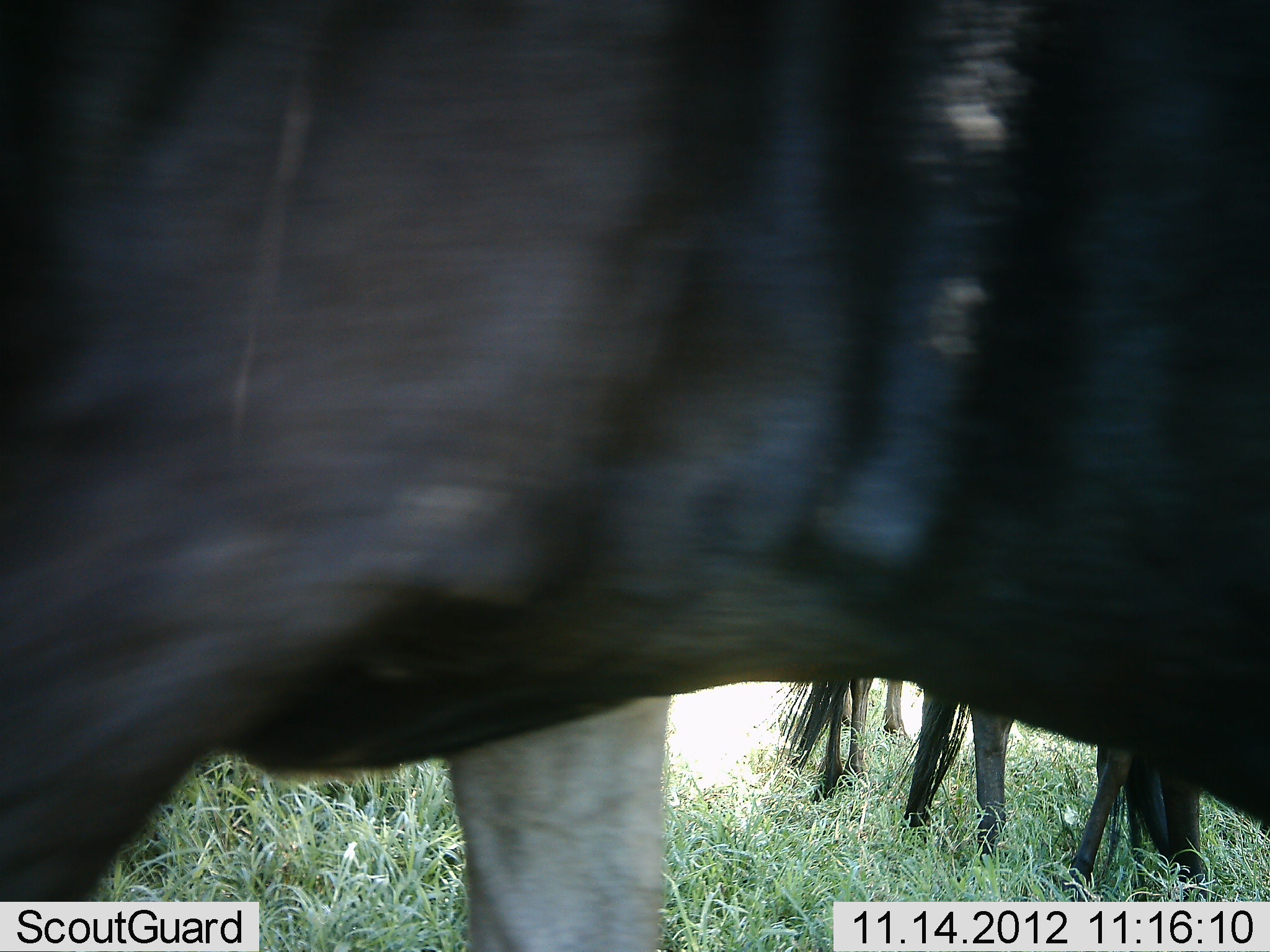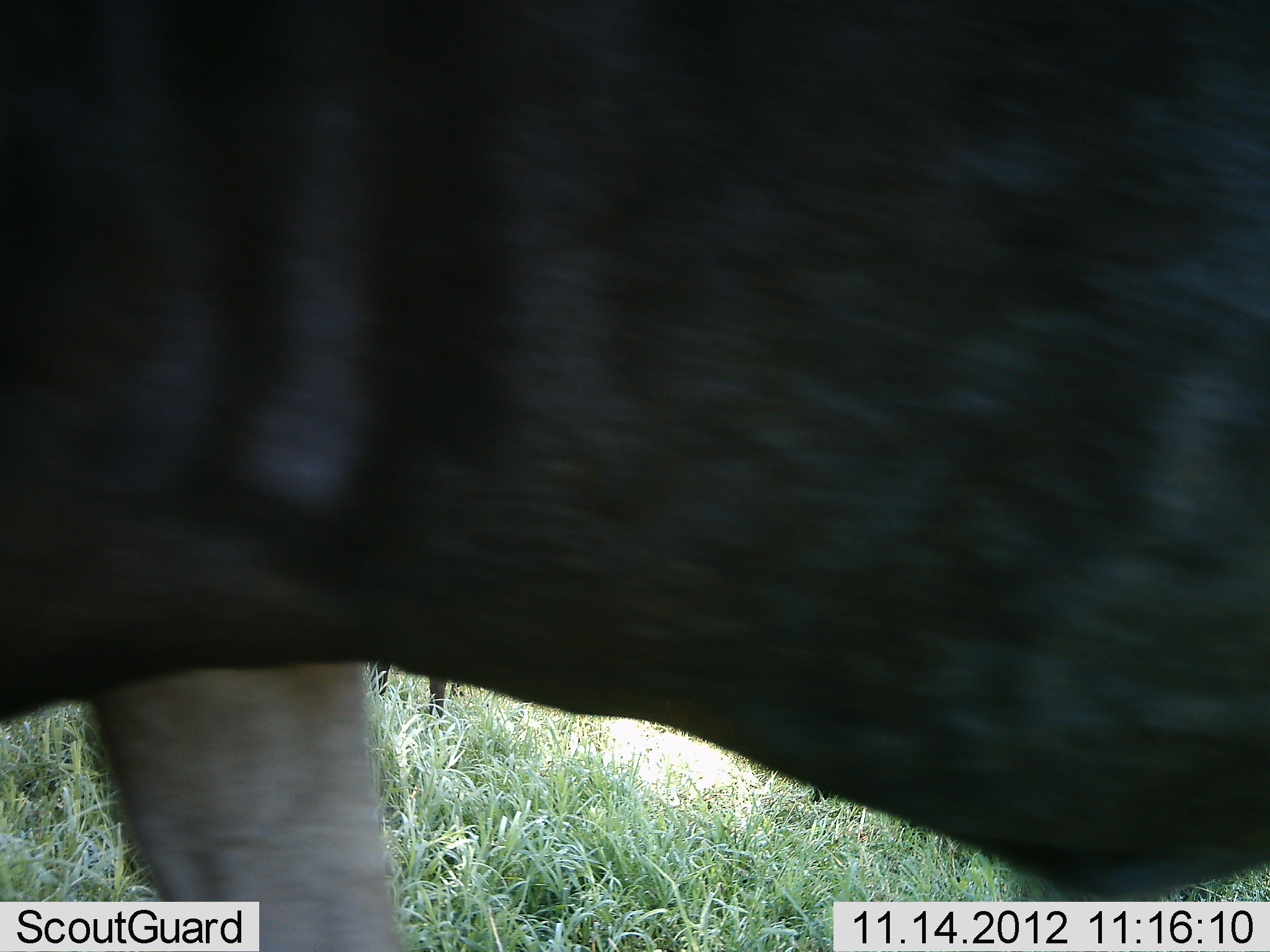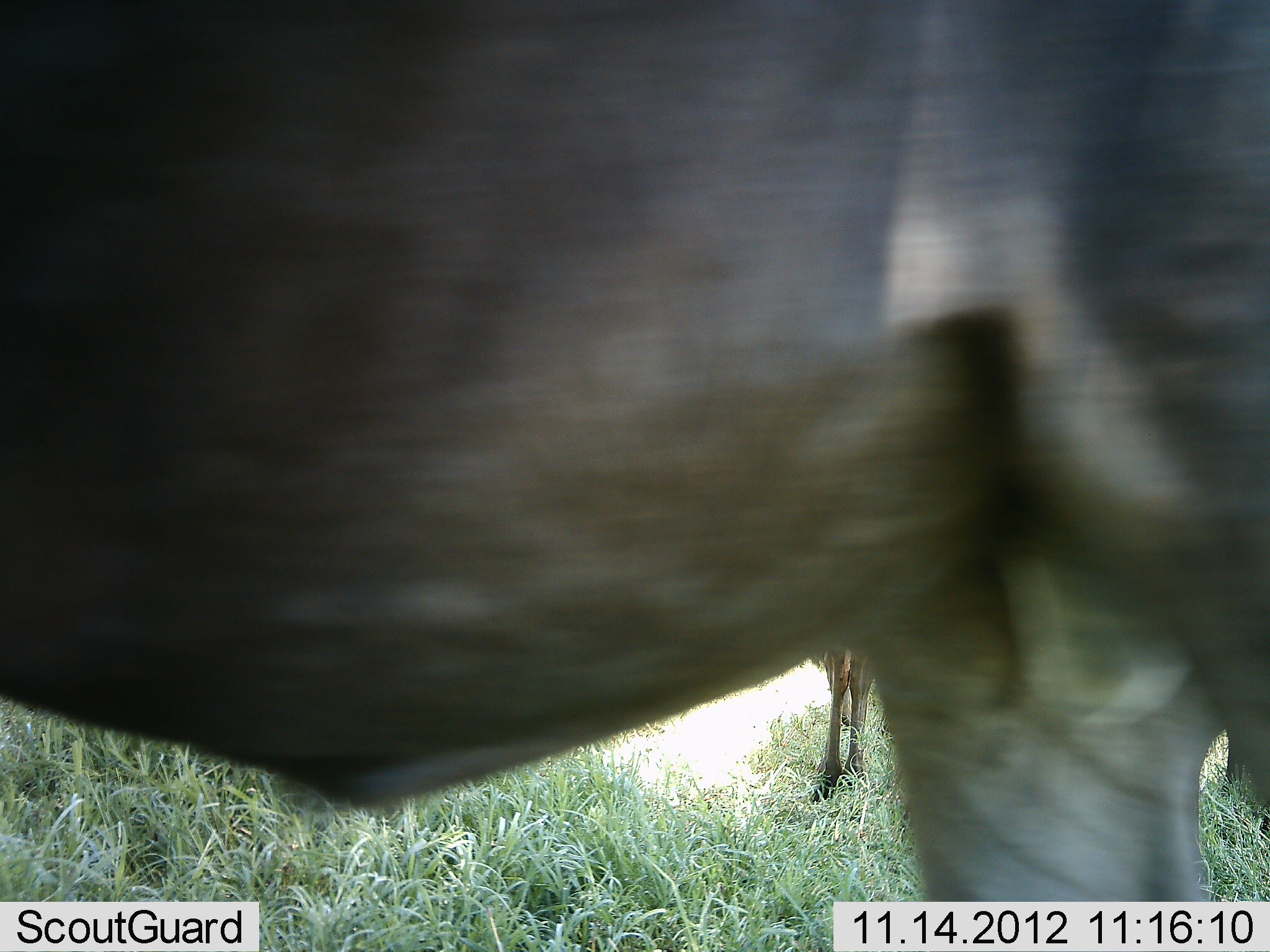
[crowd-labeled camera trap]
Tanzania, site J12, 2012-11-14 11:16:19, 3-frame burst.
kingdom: Animalia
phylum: Chordata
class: Mammalia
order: Artiodactyla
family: Bovidae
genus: Connochaetes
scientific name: Connochaetes taurinus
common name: blue wildebeest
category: wildebeest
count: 3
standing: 90%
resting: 0%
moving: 60%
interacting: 0%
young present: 0%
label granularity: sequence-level